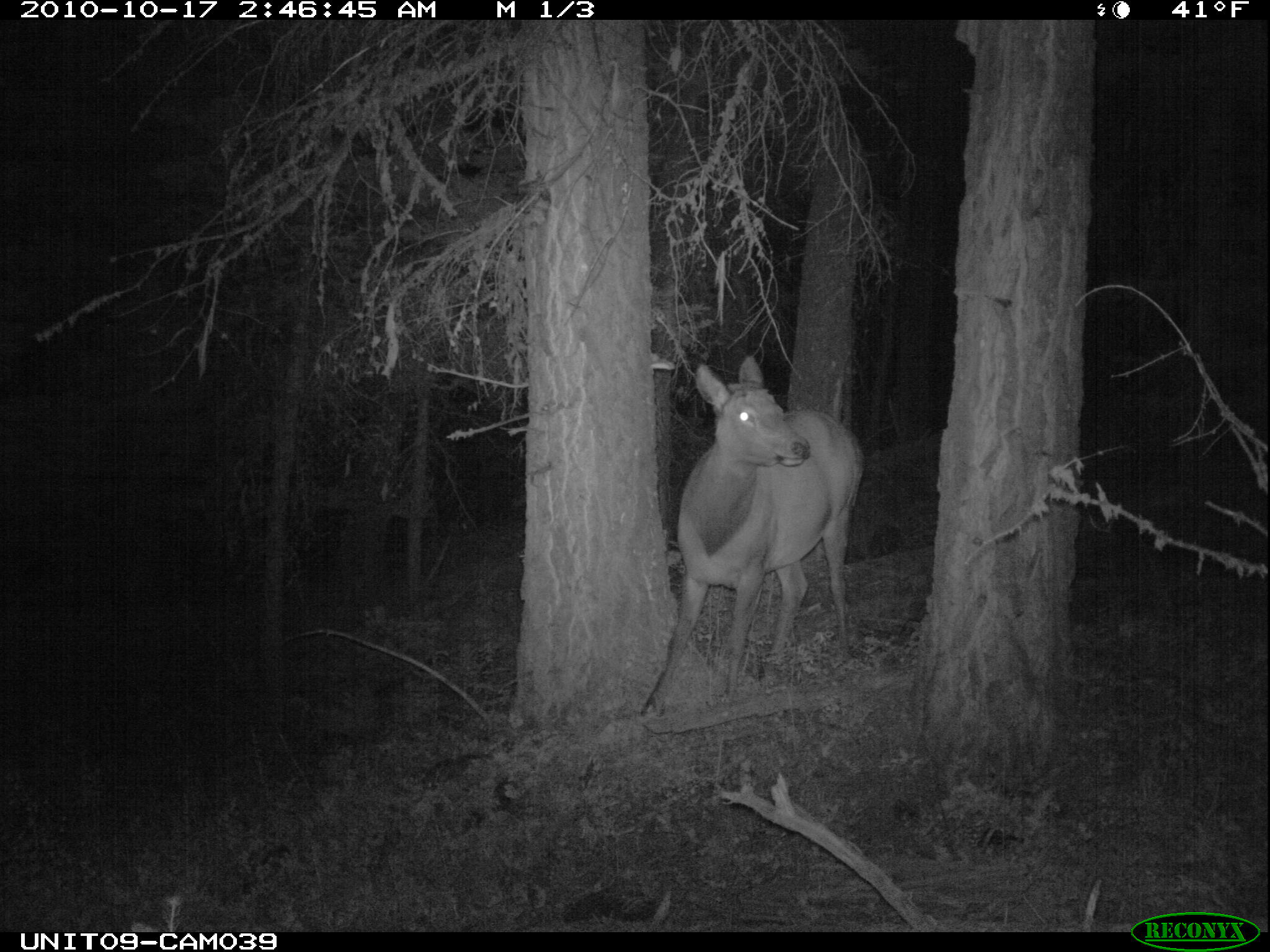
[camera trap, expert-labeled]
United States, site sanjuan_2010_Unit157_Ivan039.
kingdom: Animalia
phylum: Chordata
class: Mammalia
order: Artiodactyla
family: Cervidae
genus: Cervus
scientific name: Cervus elaphus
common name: red deer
Cervus elaphus (red deer).